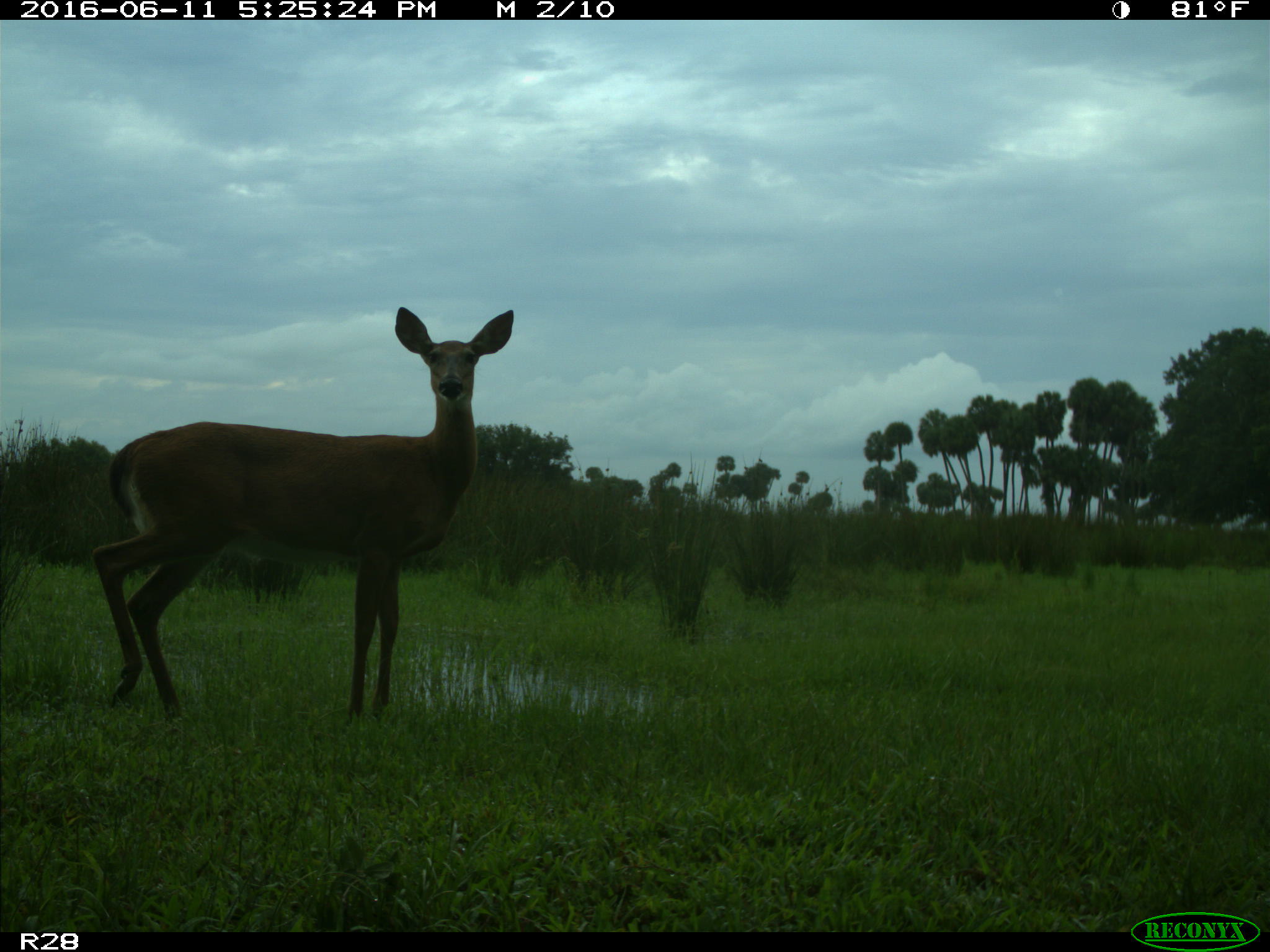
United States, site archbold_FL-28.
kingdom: Animalia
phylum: Chordata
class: Mammalia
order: Artiodactyla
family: Cervidae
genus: Odocoileus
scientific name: Odocoileus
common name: deer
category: unidentified deer